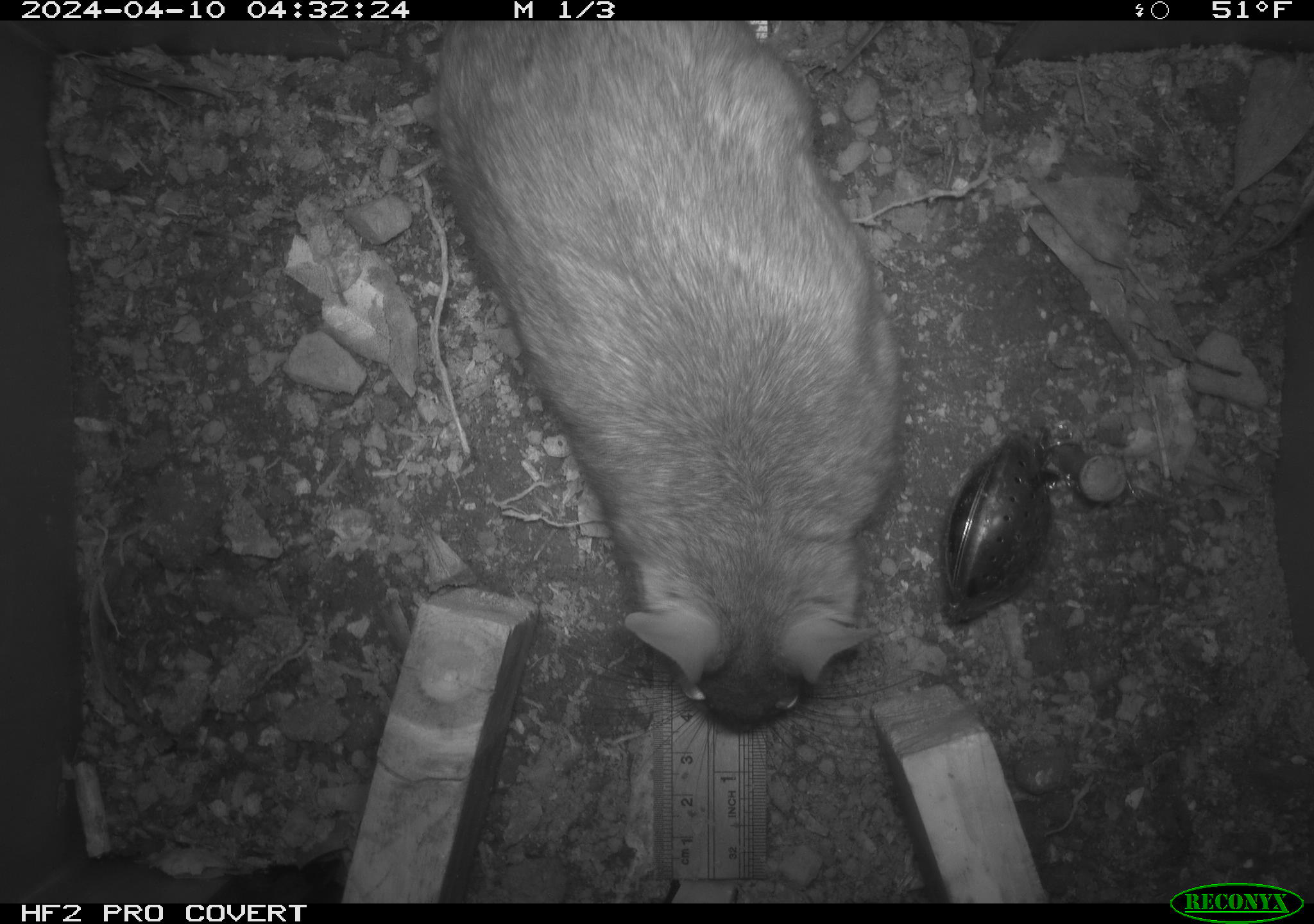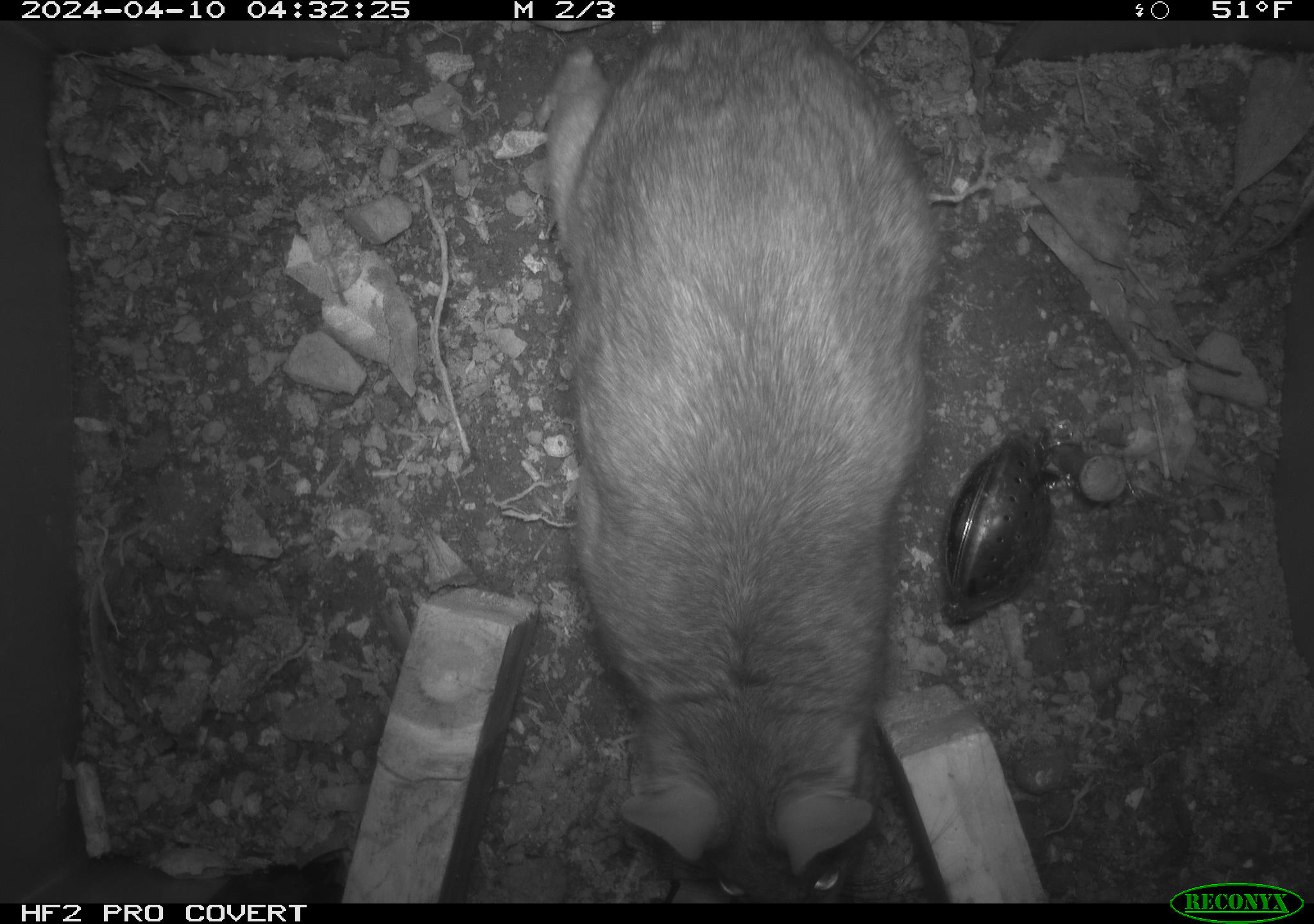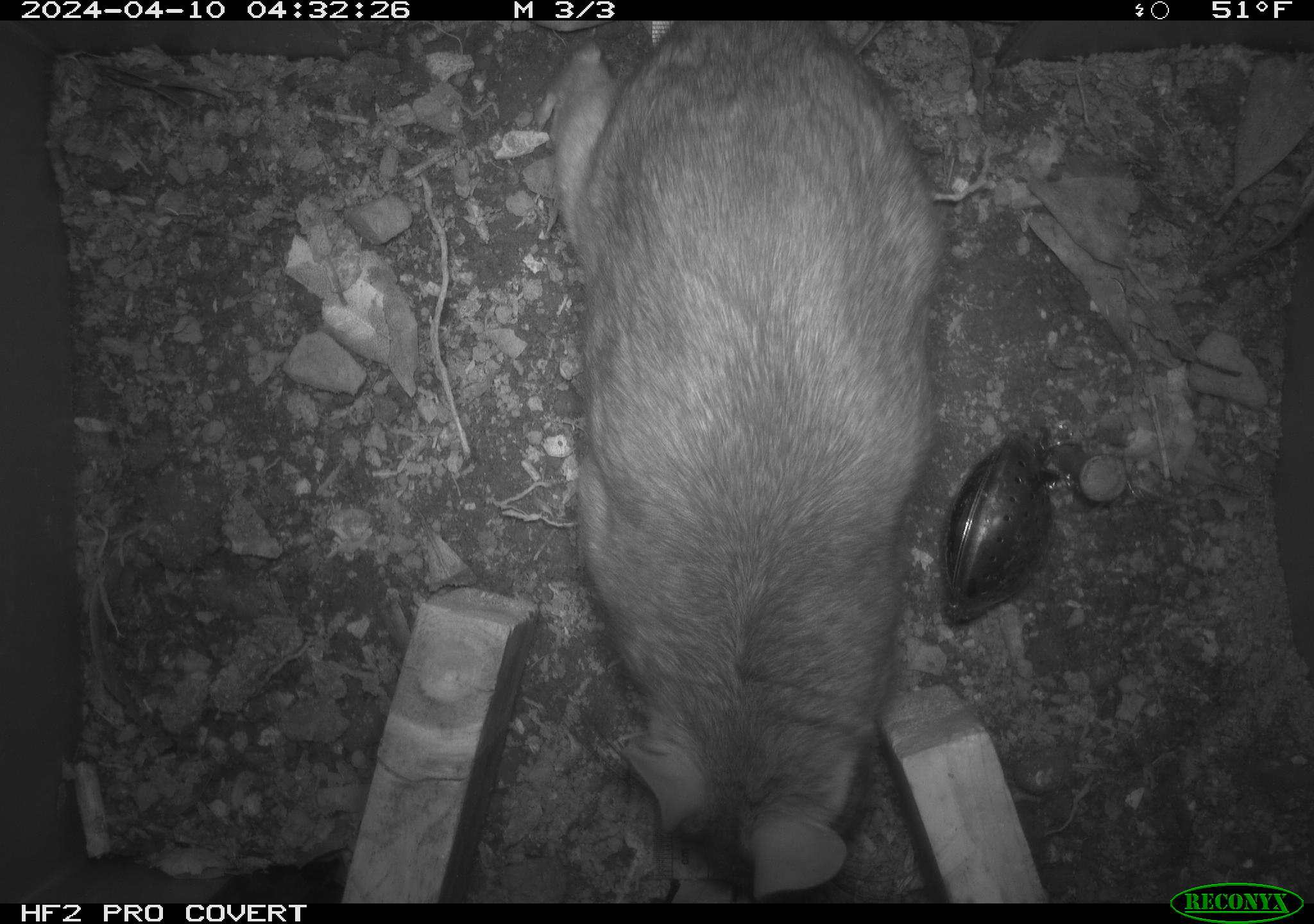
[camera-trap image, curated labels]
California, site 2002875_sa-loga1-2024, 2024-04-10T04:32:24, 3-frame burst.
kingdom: Animalia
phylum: Chordata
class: Mammalia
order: Rodentia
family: Cricetidae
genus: Neotoma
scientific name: Neotoma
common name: pack rat or woodrat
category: neotoma species